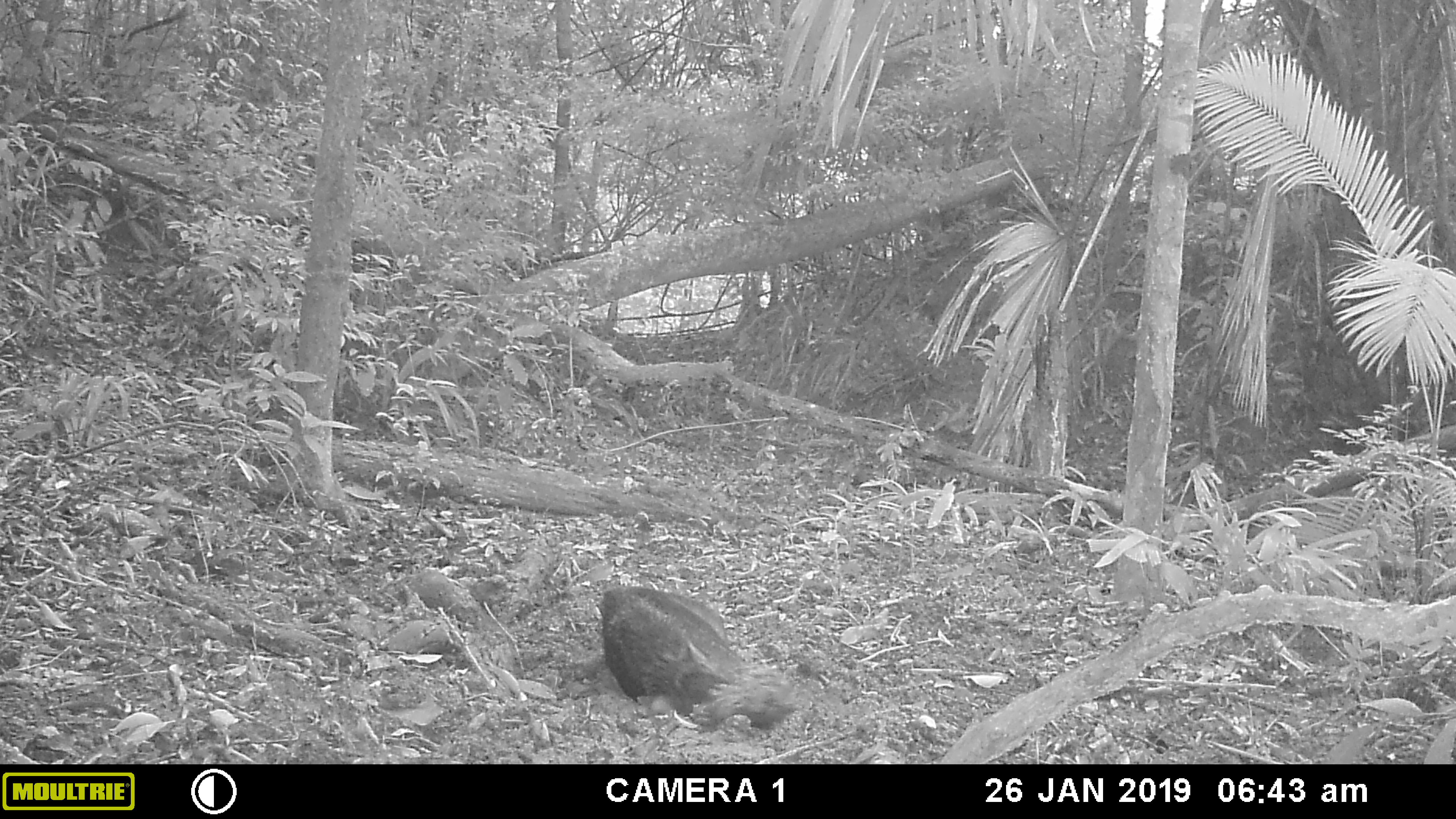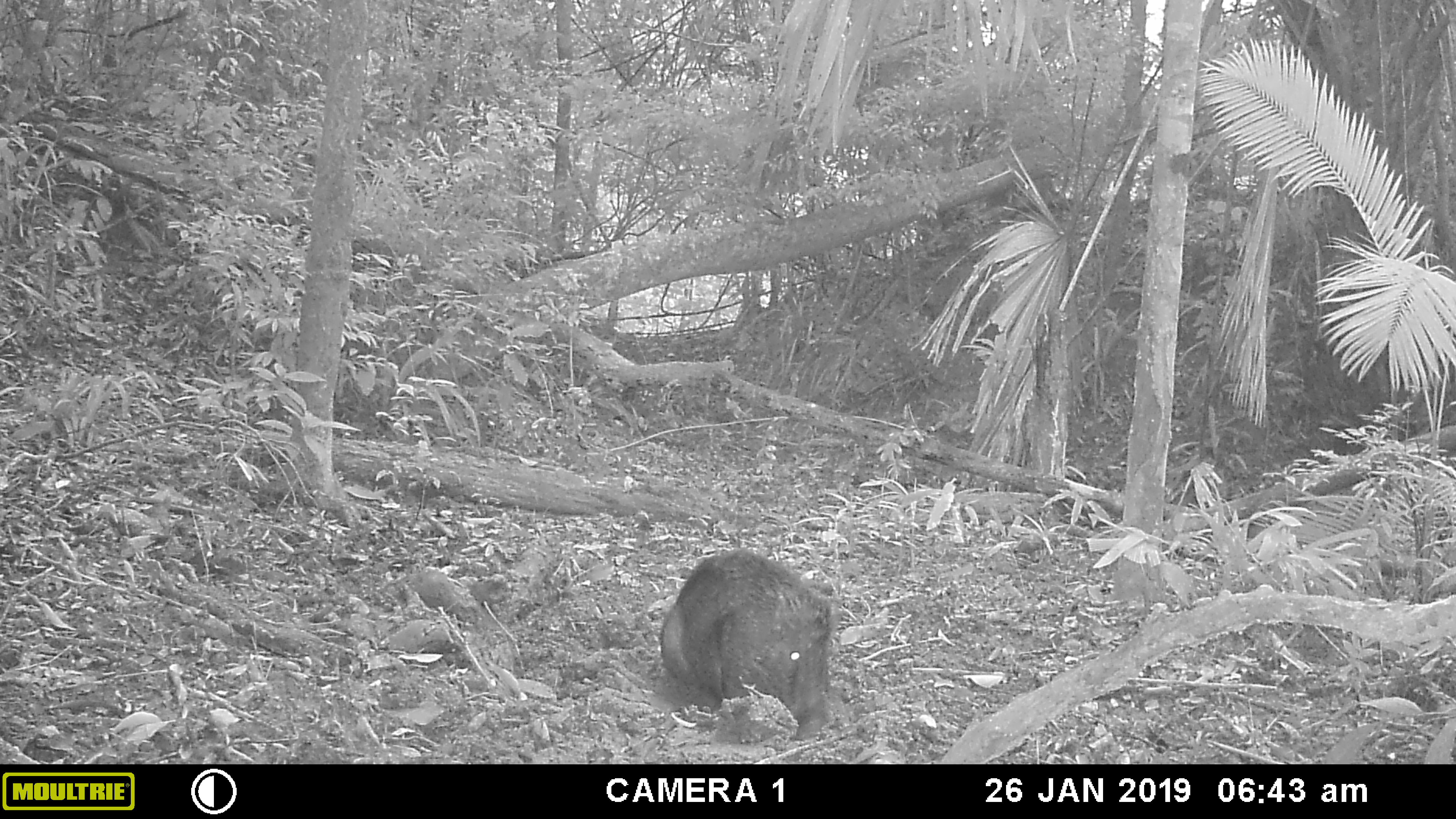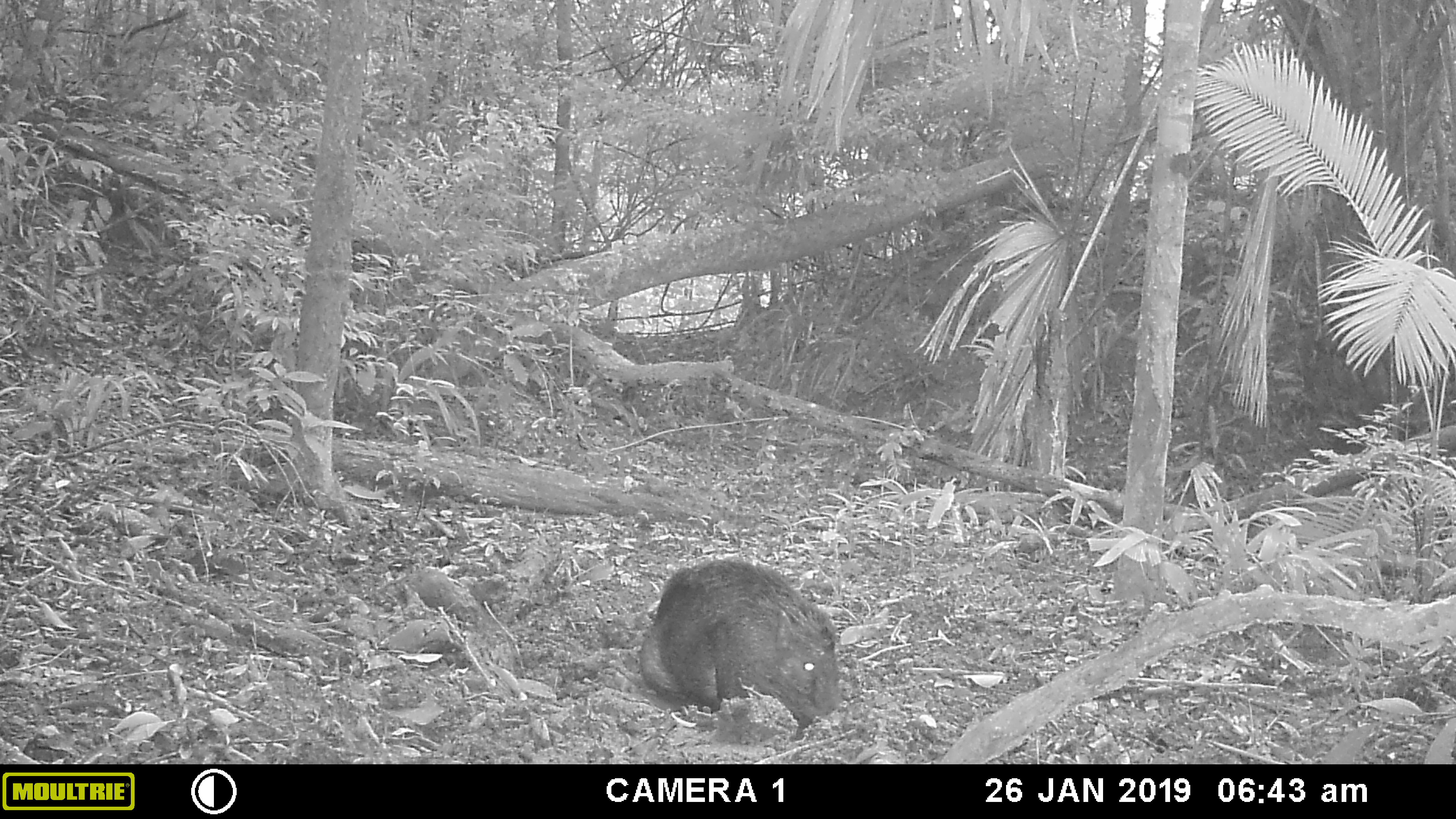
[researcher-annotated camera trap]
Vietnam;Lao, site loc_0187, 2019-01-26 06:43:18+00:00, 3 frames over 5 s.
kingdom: Animalia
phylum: Chordata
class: Mammalia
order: Artiodactyla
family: Suidae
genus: Sus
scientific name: Sus scrofa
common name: eurasian wild pig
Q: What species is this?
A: Eurasian wild pig (Sus scrofa).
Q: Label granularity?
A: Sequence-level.